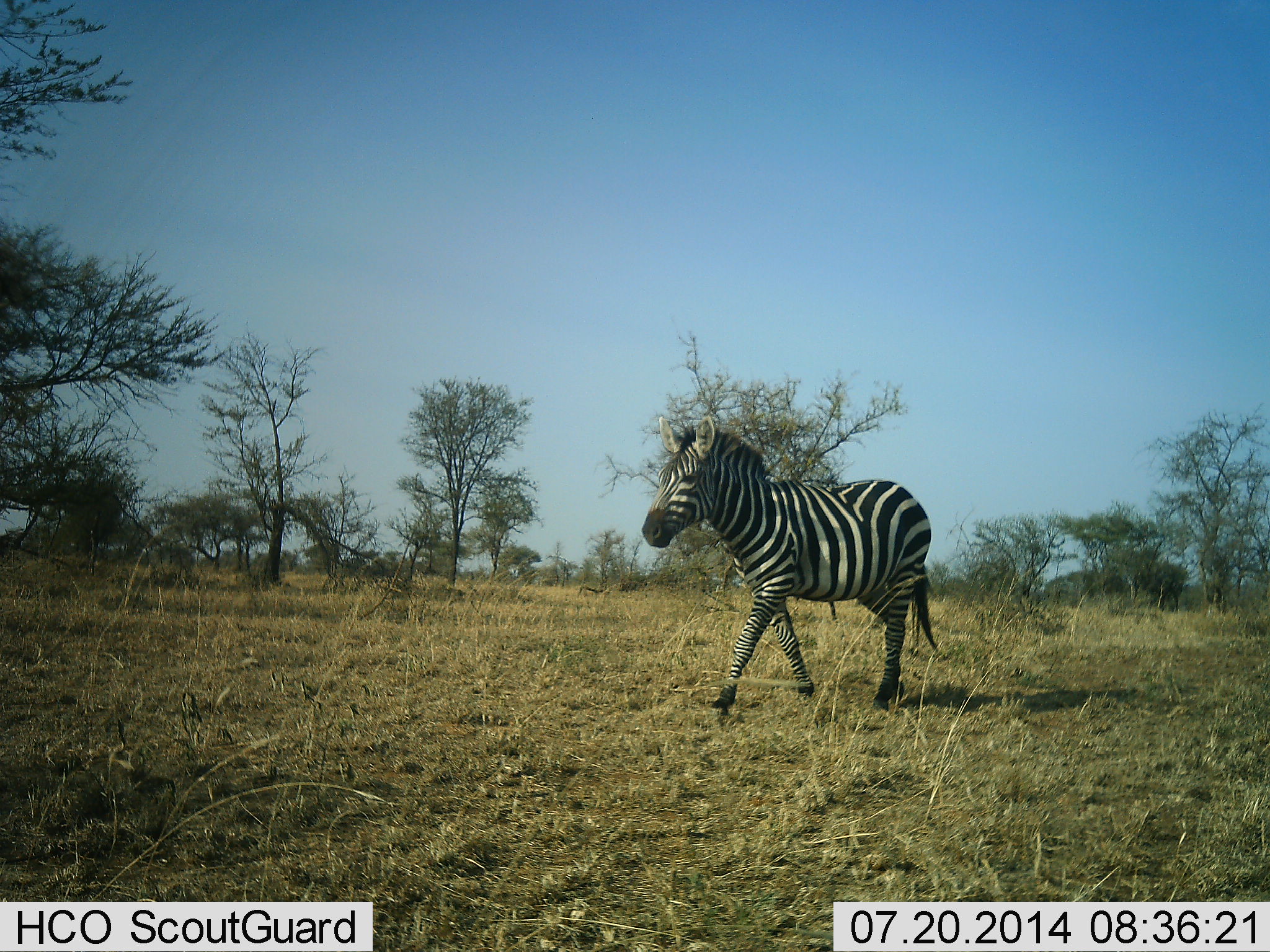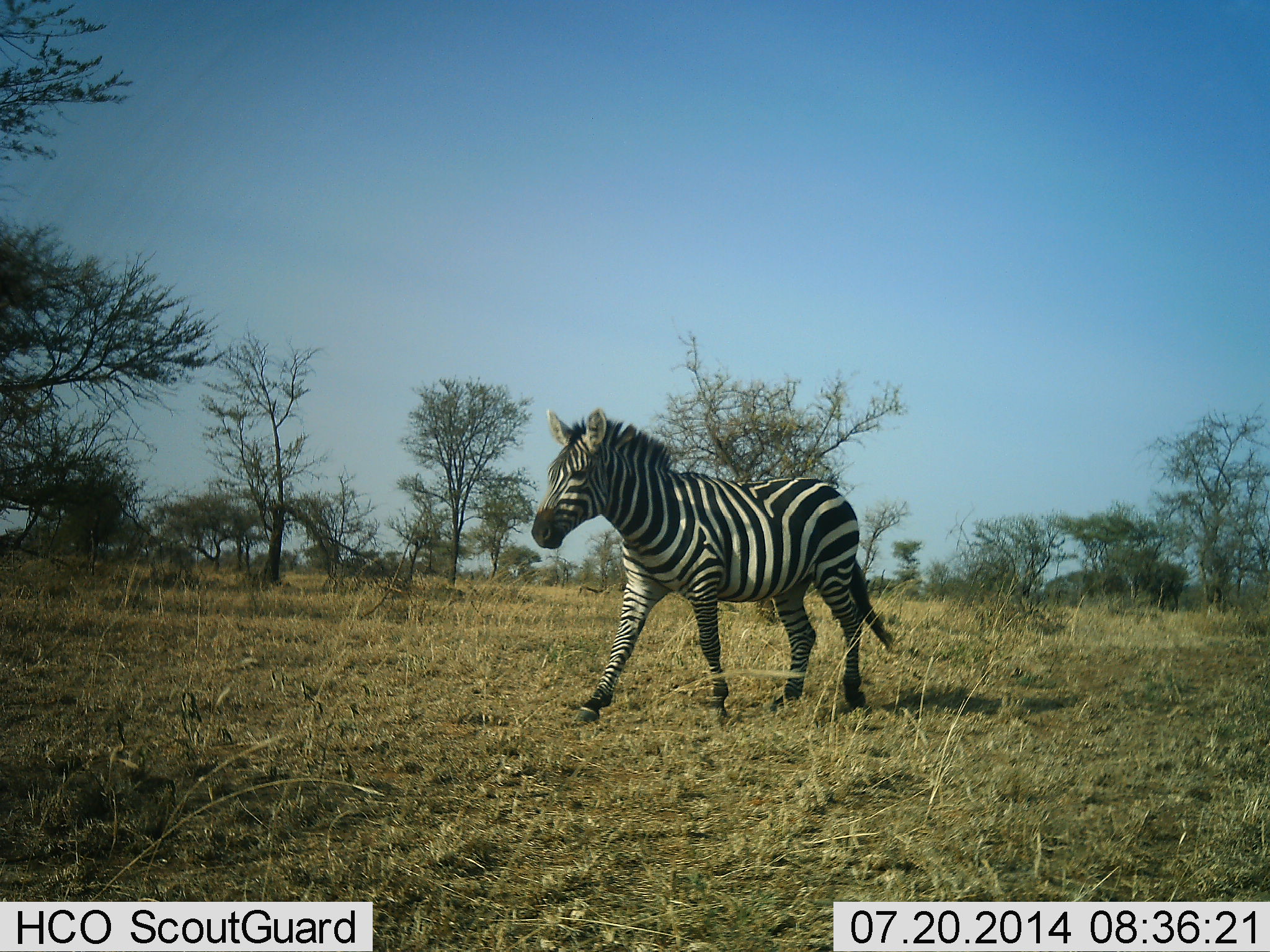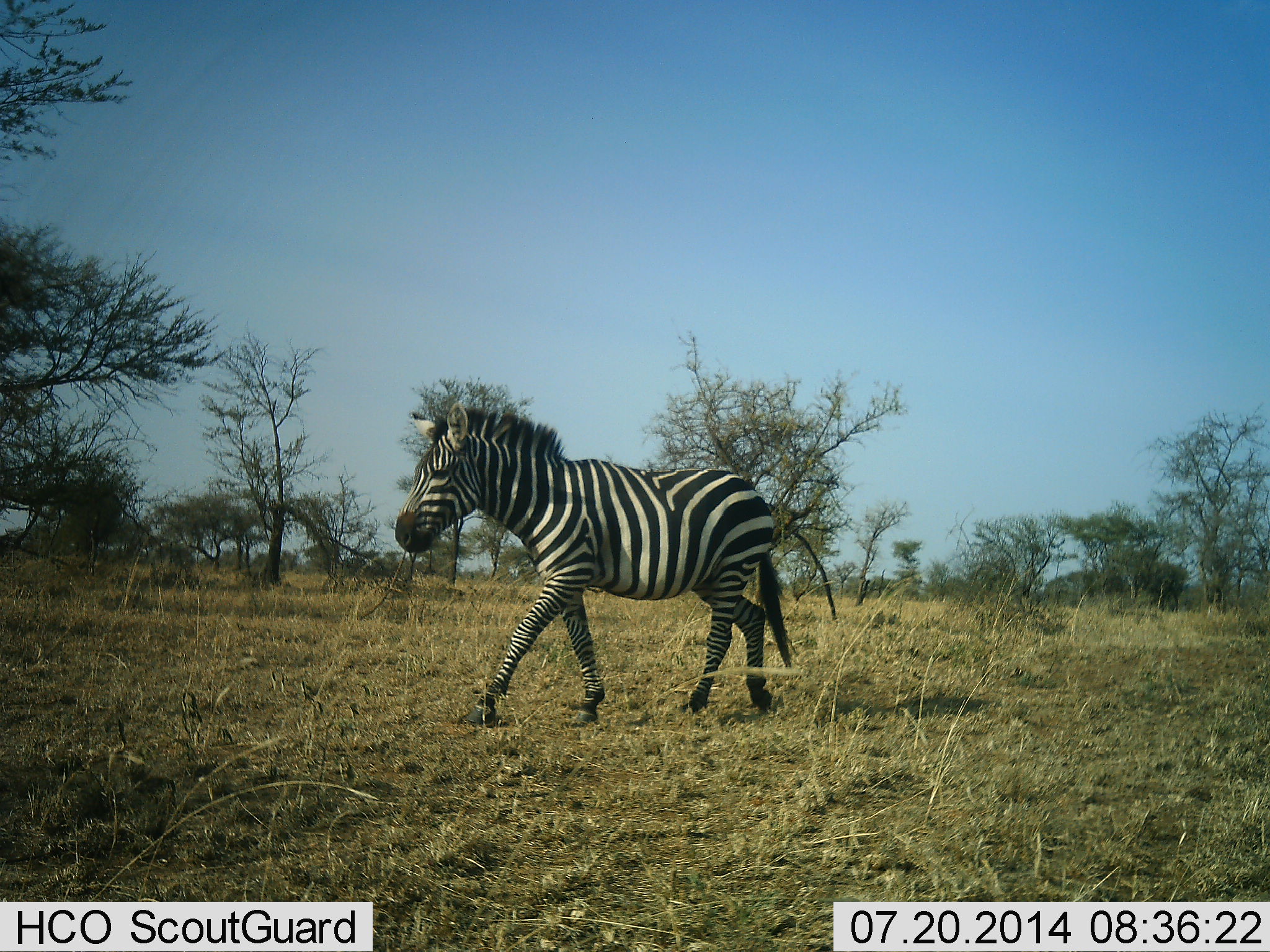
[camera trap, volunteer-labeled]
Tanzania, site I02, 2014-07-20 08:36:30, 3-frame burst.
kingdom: Animalia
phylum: Chordata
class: Mammalia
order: Perissodactyla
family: Equidae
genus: Equus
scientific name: Equus quagga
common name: plains zebra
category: zebra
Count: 1.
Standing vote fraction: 0%.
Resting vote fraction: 0%.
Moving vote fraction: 100%.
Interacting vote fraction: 0%.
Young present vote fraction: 0%.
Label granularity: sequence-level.